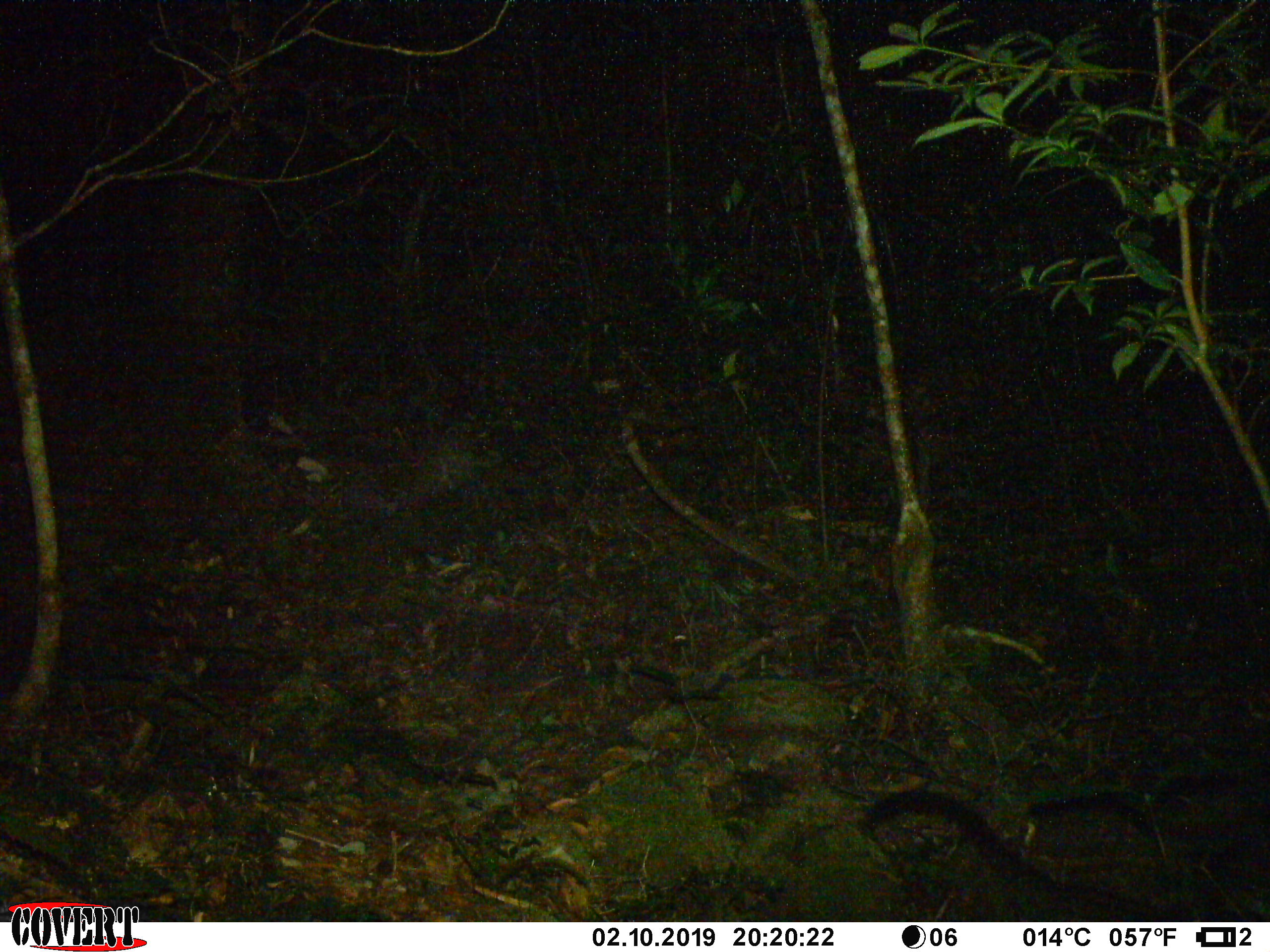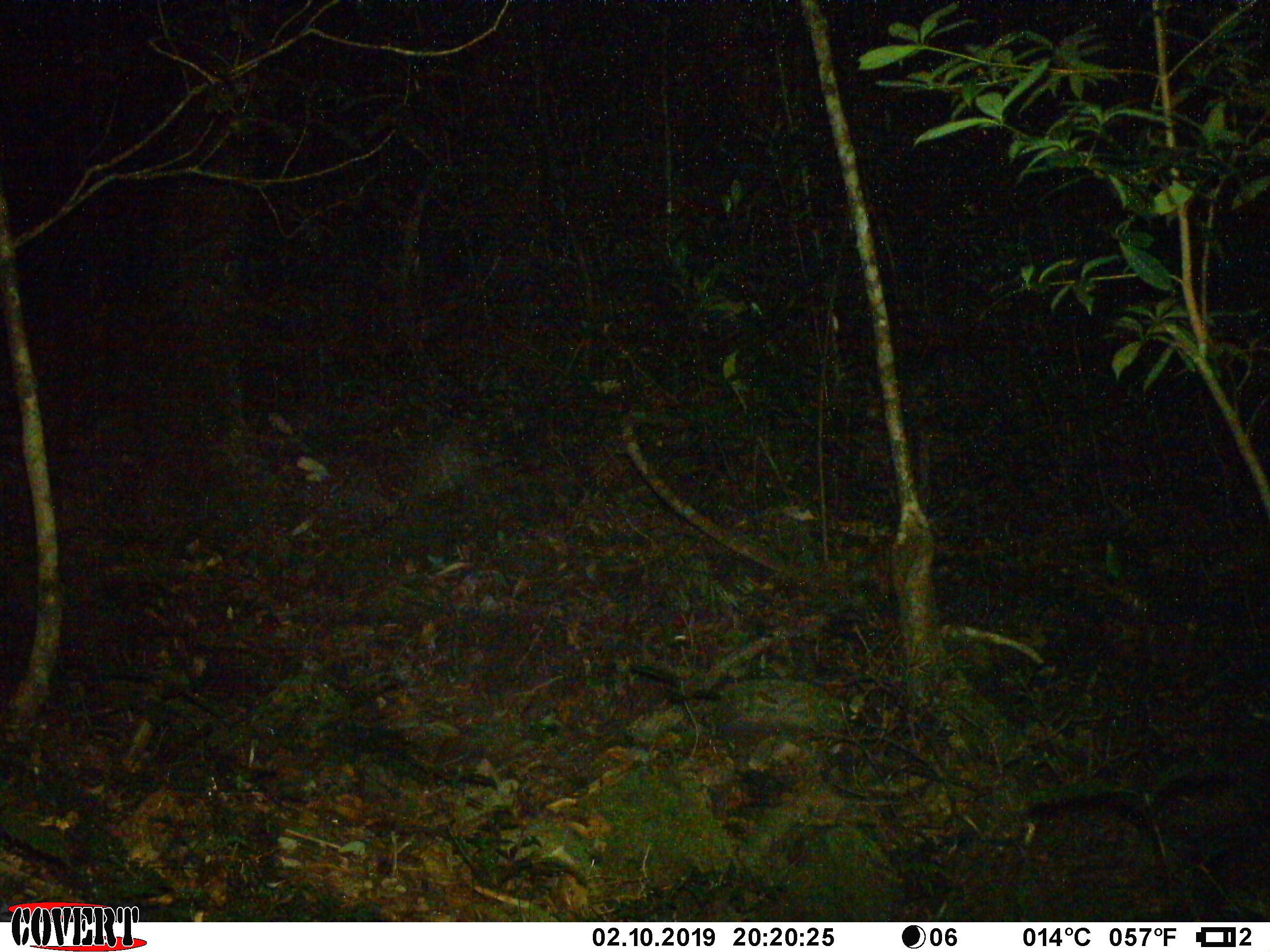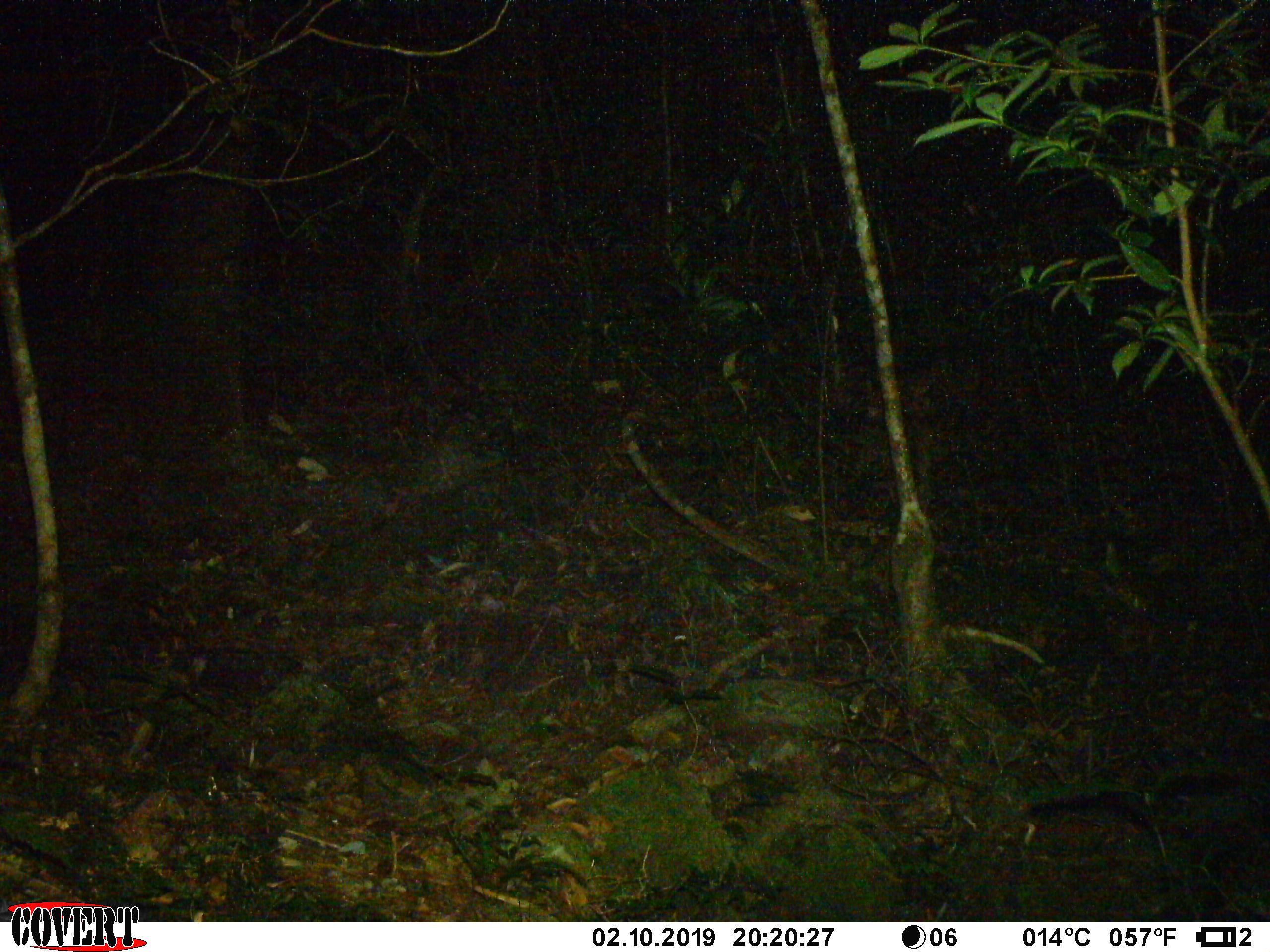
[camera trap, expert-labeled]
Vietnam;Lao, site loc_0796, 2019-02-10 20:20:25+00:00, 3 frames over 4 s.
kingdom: Animalia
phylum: Chordata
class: Mammalia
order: Carnivora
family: Viverridae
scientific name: Paradoxurinae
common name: palm civet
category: unidentified palm civet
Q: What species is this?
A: Unidentified palm civet (palm civet) (Paradoxurinae).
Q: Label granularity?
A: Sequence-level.